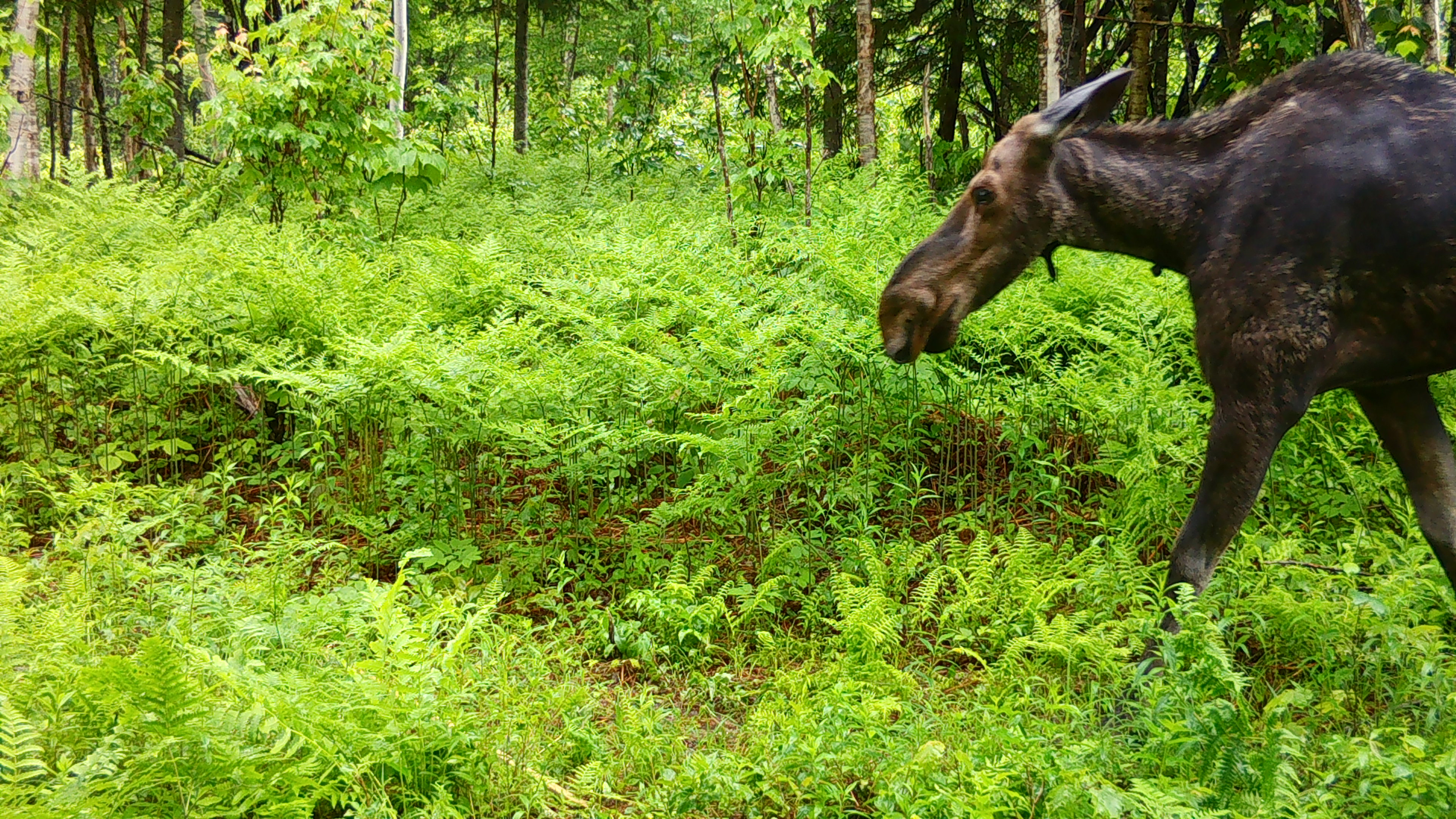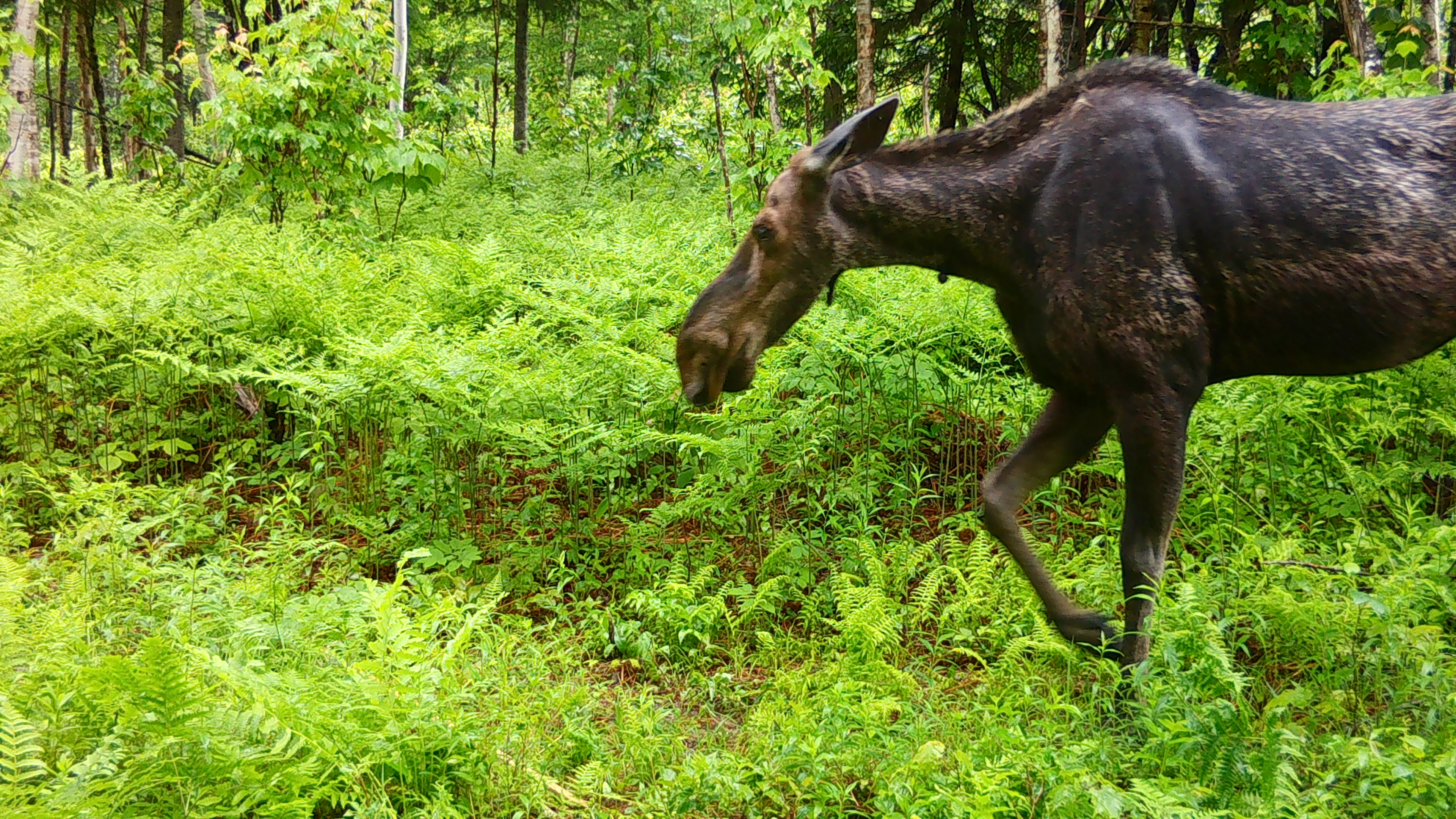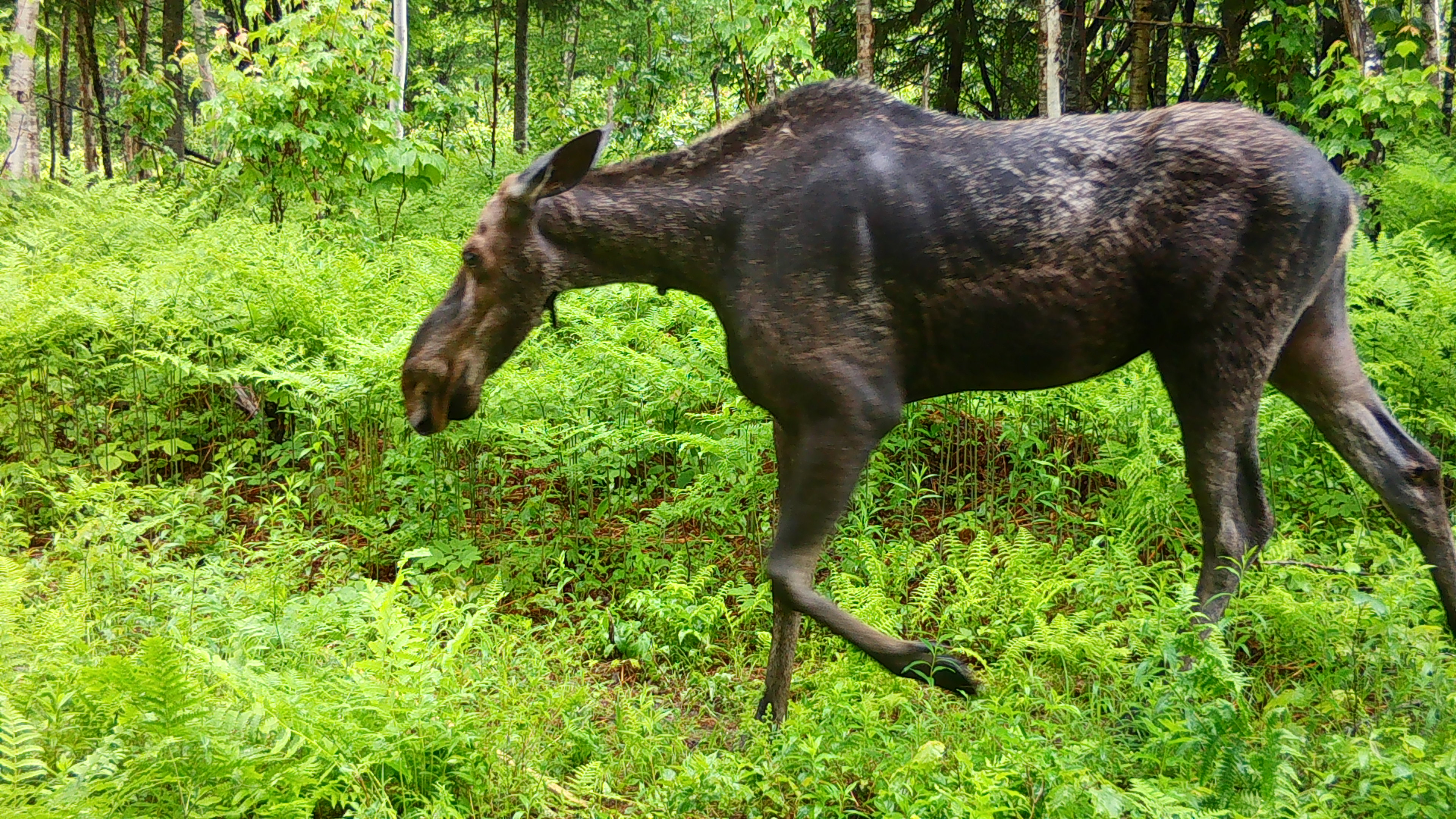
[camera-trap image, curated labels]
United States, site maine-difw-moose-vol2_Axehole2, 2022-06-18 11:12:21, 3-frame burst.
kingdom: Animalia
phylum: Chordata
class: Mammalia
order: Artiodactyla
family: Cervidae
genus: Alces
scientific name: Alces alces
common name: moose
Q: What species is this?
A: Moose (Alces alces).